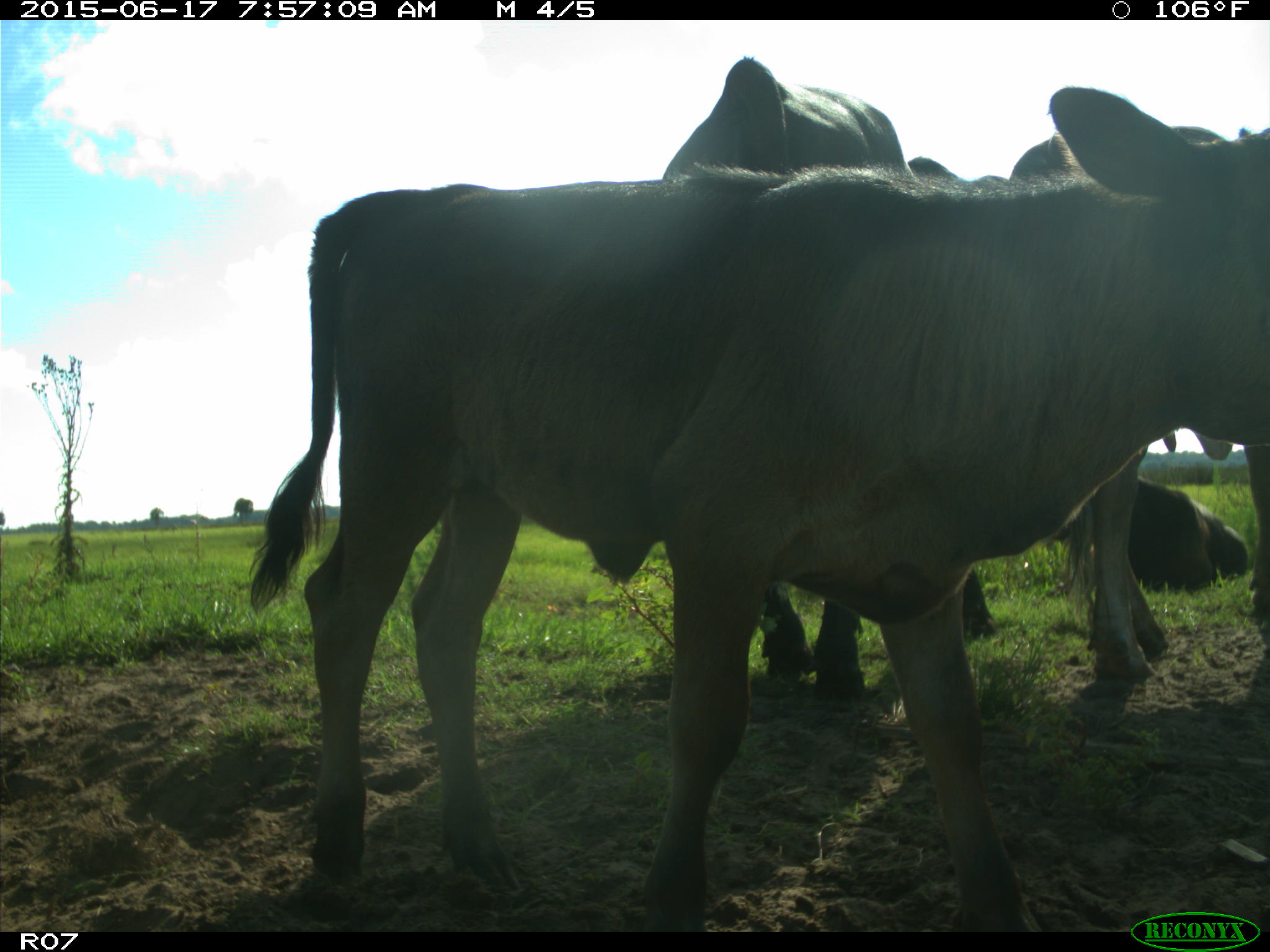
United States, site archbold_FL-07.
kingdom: Animalia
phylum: Chordata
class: Mammalia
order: Artiodactyla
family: Bovidae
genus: Bos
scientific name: Bos taurus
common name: domestic cow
Bos taurus (domestic cow).